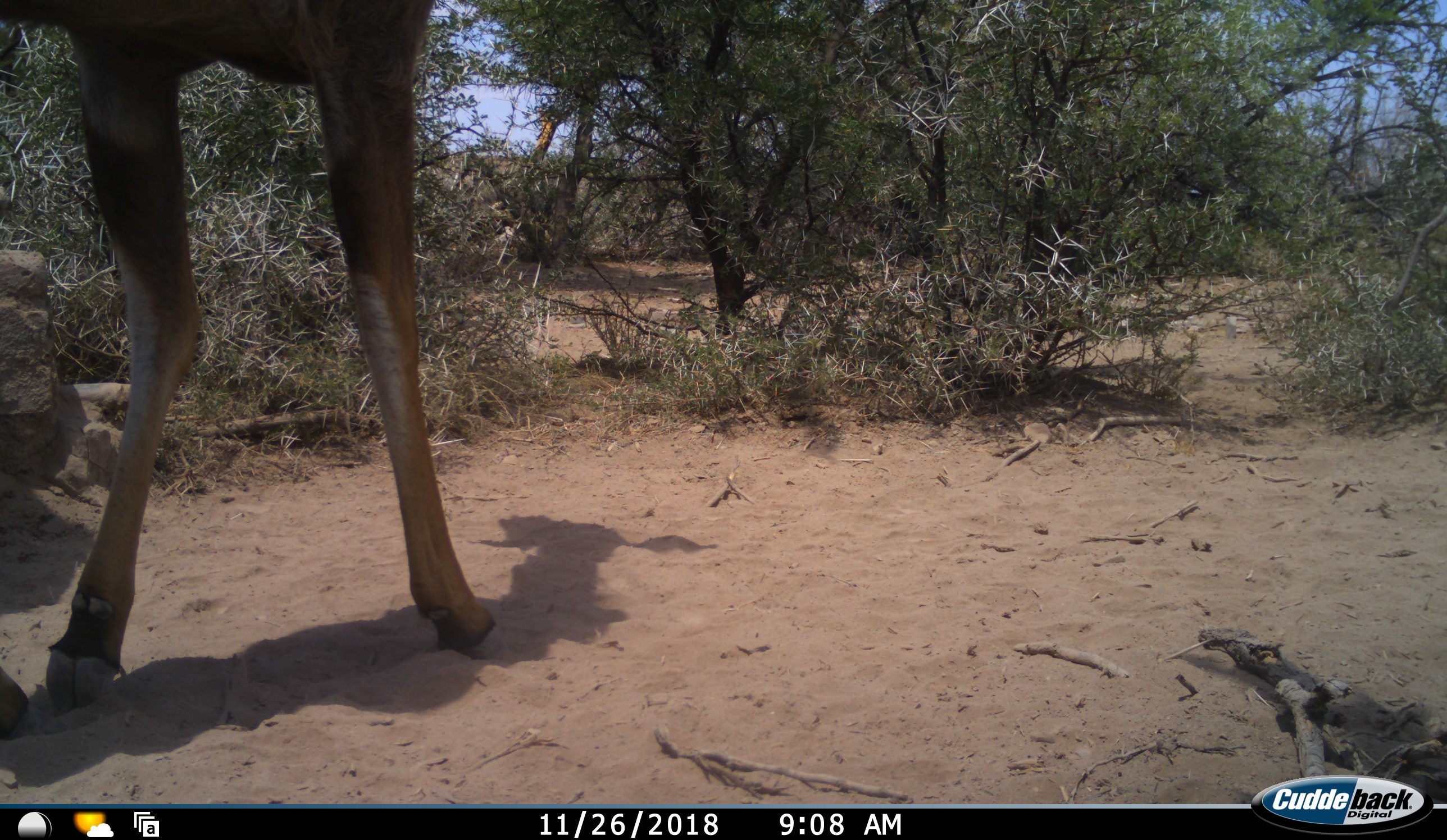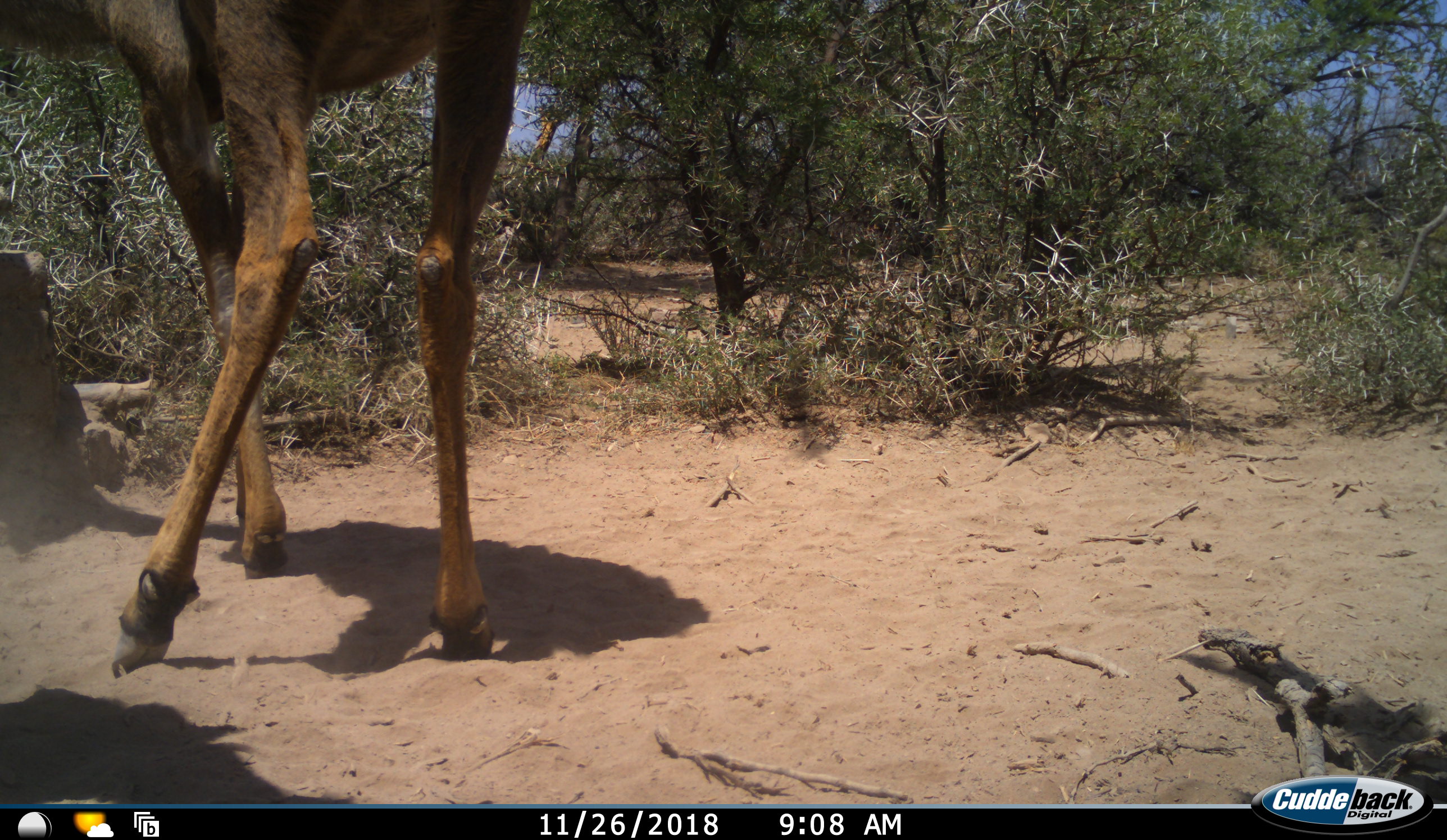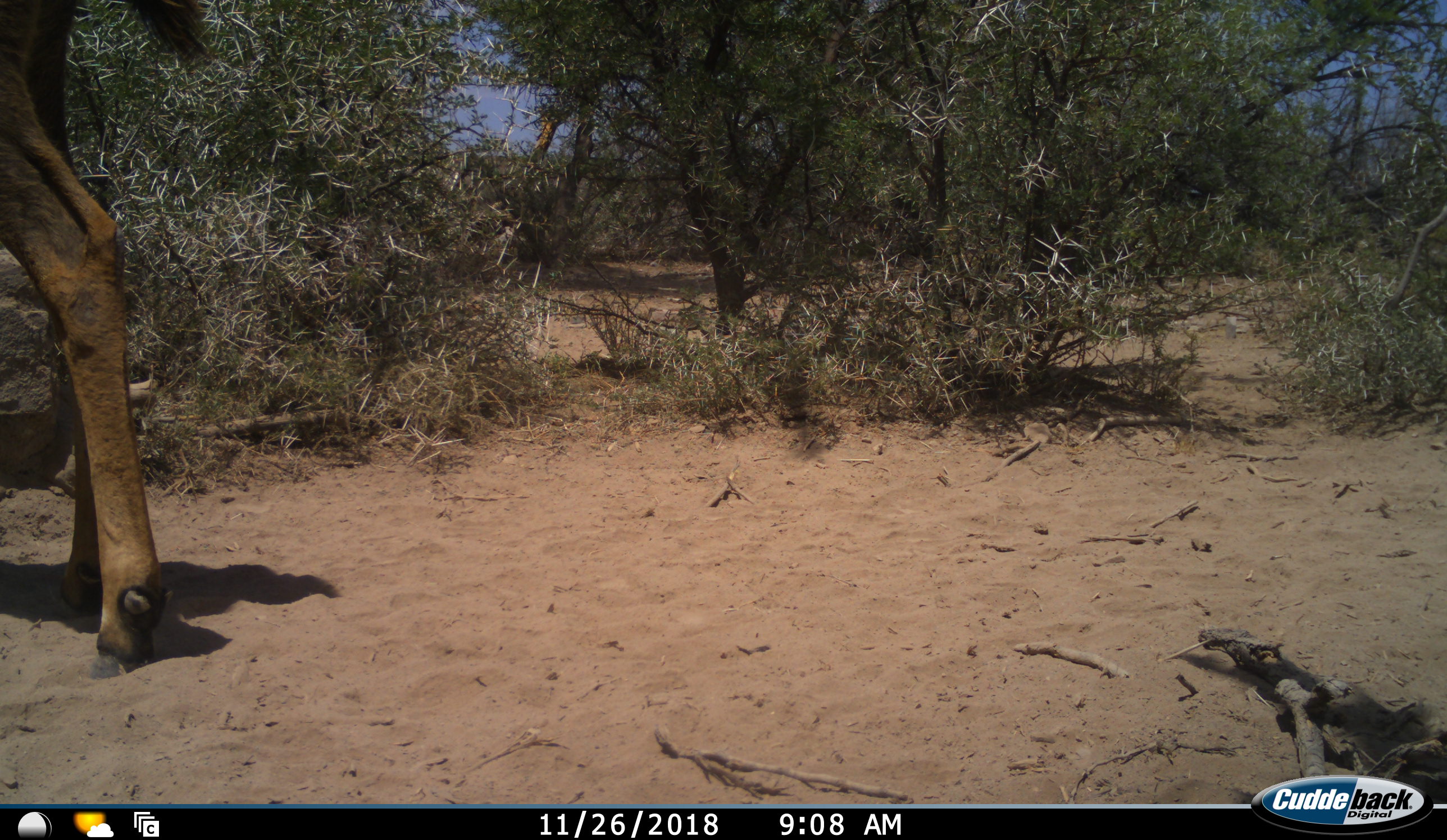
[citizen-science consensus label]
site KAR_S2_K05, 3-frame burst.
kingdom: Animalia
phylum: Chordata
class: Mammalia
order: Artiodactyla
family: Bovidae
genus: Tragelaphus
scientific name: Tragelaphus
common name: kudu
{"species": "kudu (Tragelaphus)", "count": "1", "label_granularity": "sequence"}